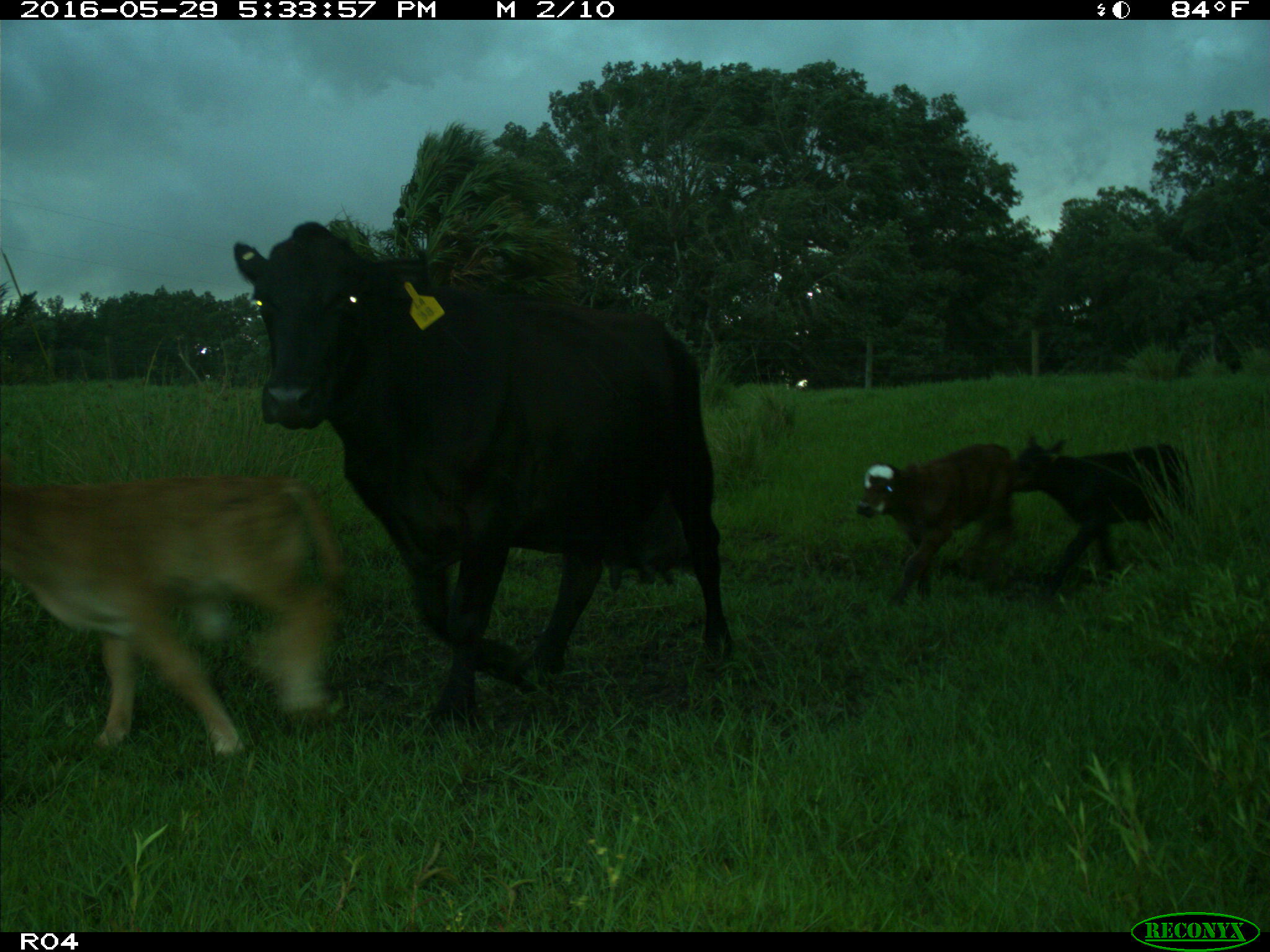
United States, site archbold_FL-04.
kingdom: Animalia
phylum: Chordata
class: Mammalia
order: Artiodactyla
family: Bovidae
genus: Bos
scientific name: Bos taurus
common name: domestic cow